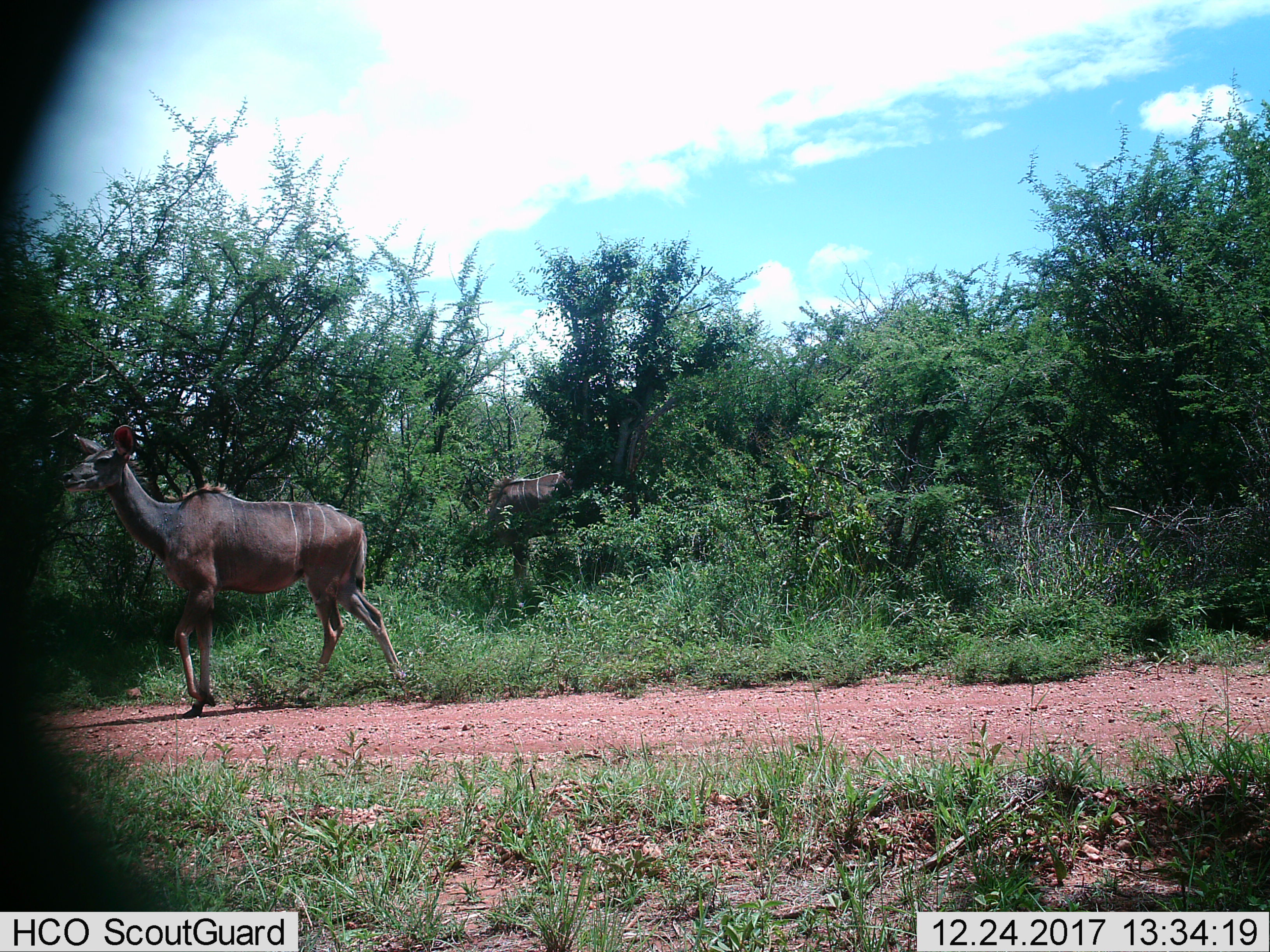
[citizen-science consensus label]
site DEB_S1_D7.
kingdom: Animalia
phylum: Chordata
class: Mammalia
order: Artiodactyla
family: Bovidae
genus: Tragelaphus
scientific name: Tragelaphus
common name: kudu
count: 2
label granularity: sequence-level